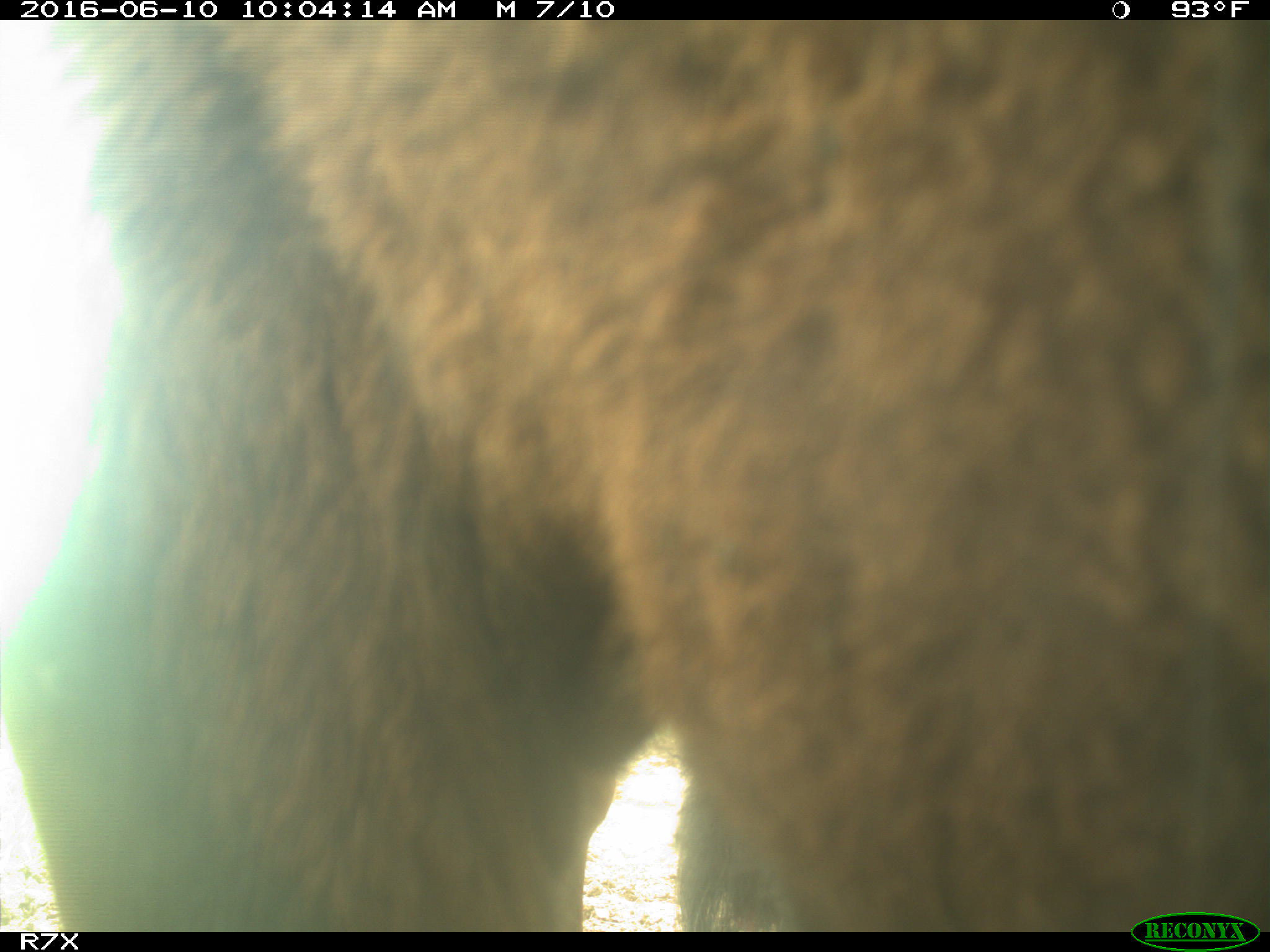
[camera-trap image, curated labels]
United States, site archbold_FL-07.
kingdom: Animalia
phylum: Chordata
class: Mammalia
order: Artiodactyla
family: Bovidae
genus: Bos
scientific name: Bos taurus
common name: domestic cow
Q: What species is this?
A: Bos taurus (domestic cow).